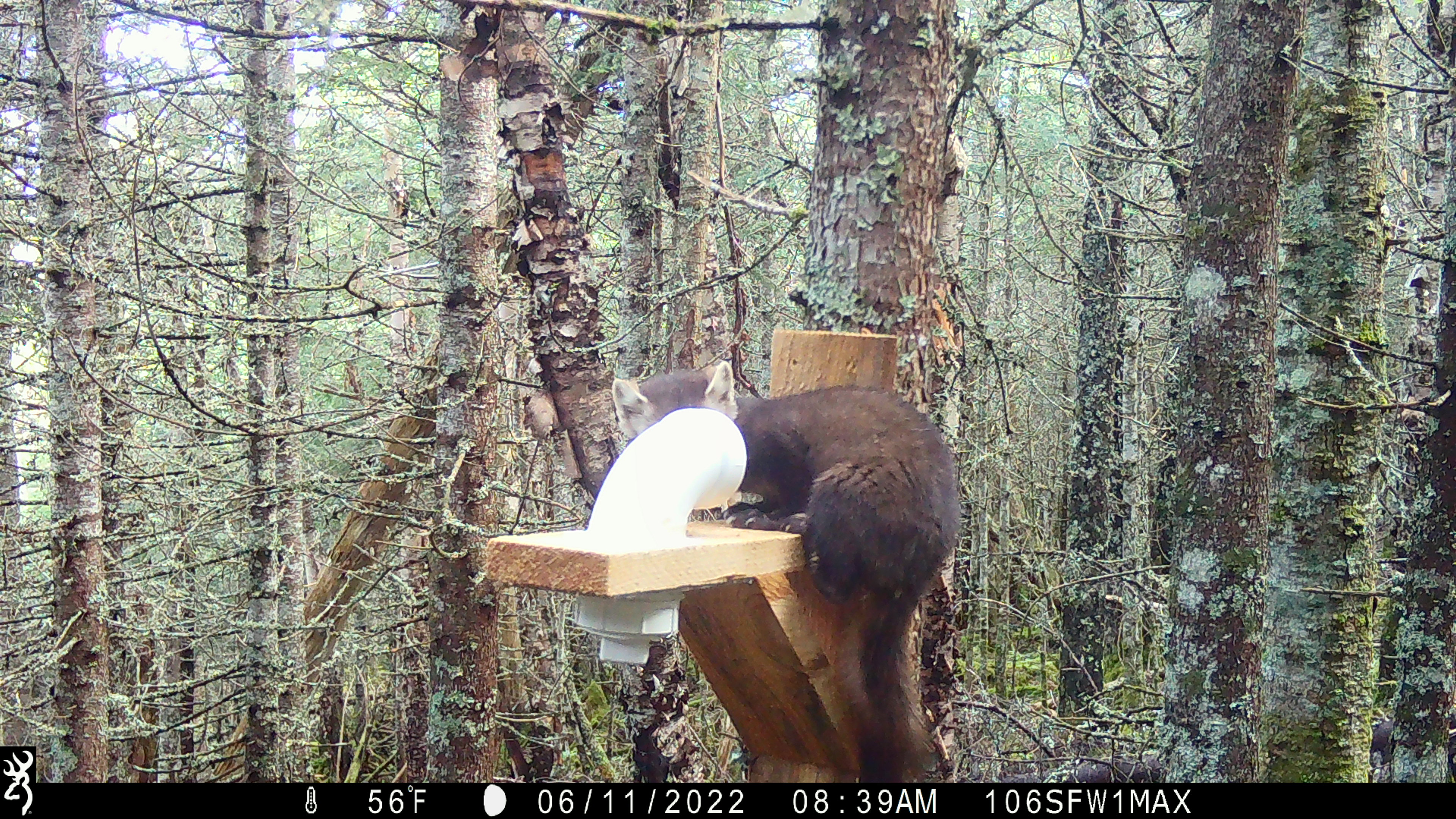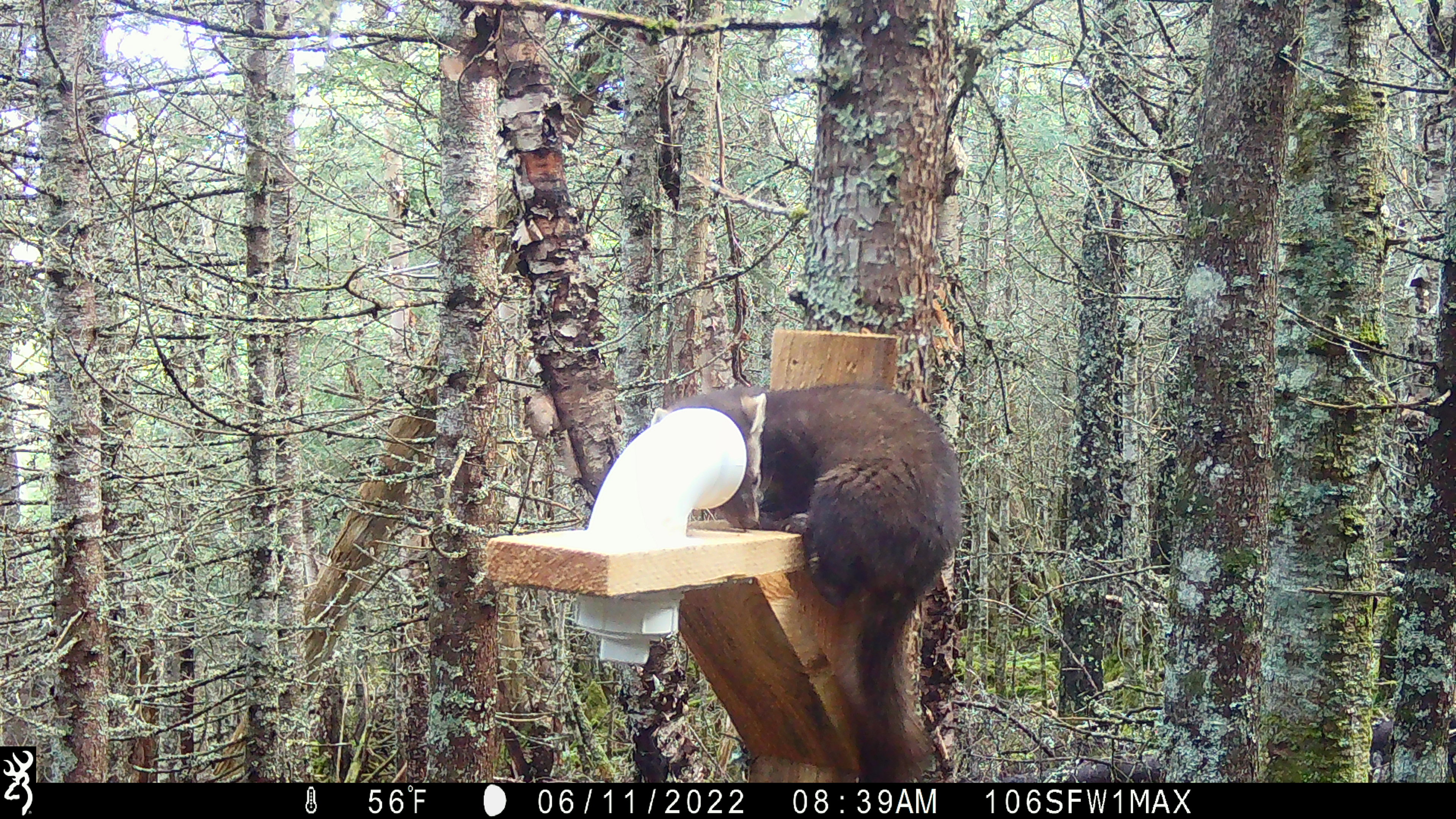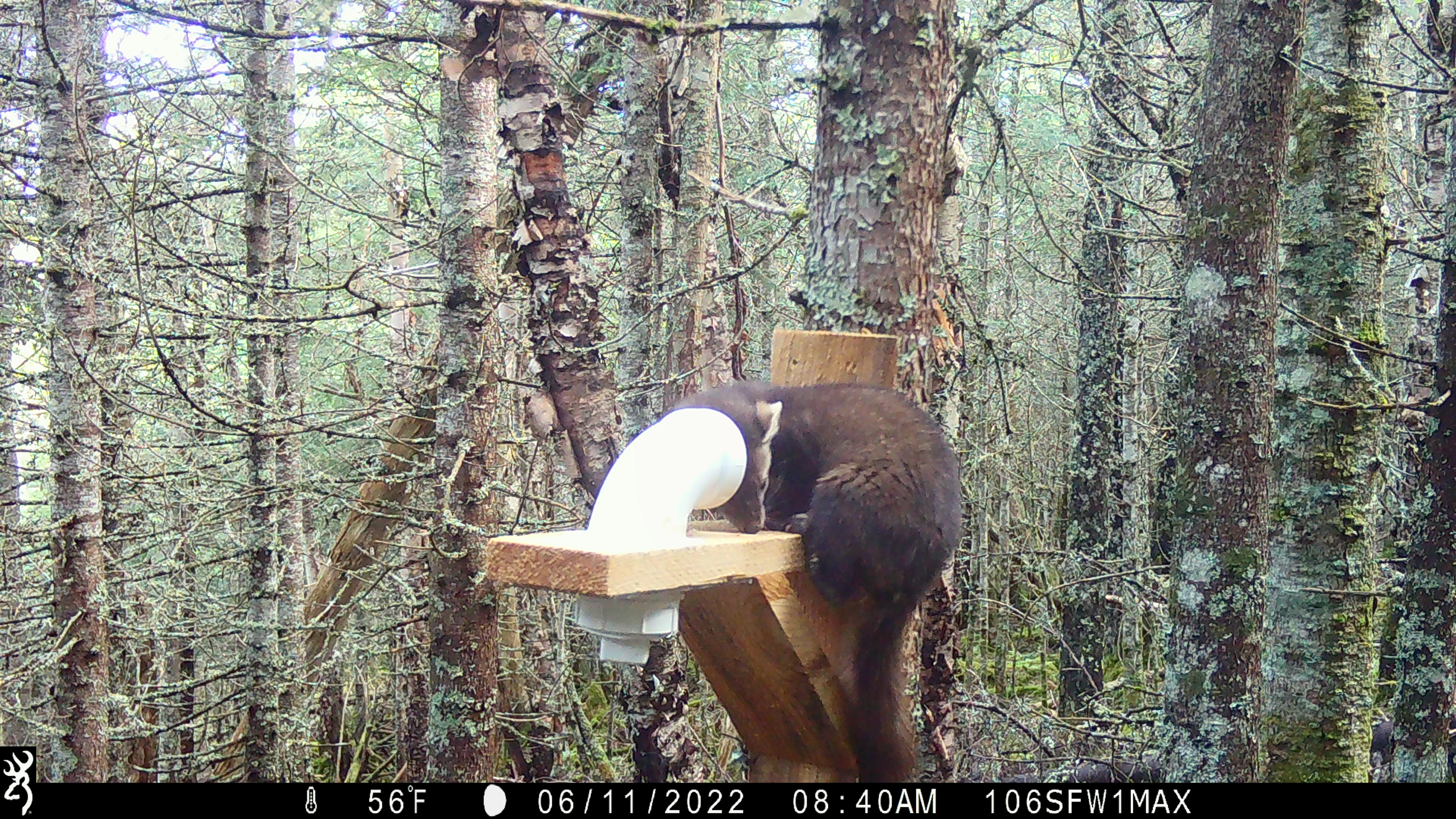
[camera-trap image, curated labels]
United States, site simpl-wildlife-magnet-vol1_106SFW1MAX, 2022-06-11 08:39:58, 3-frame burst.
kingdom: Animalia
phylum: Chordata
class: Mammalia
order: Carnivora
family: Mustelidae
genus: Martes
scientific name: Martes americana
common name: american marten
American marten (Martes americana).